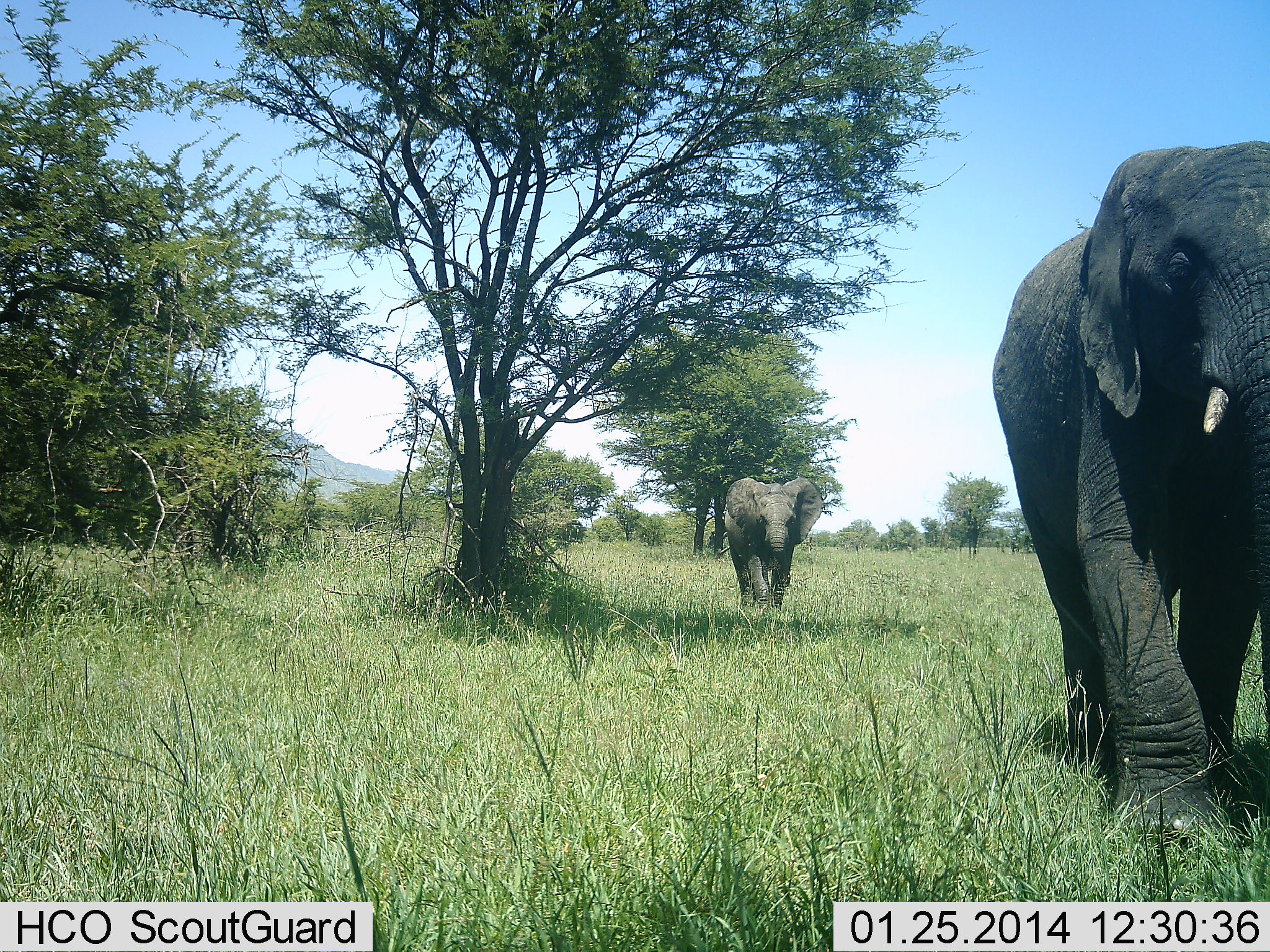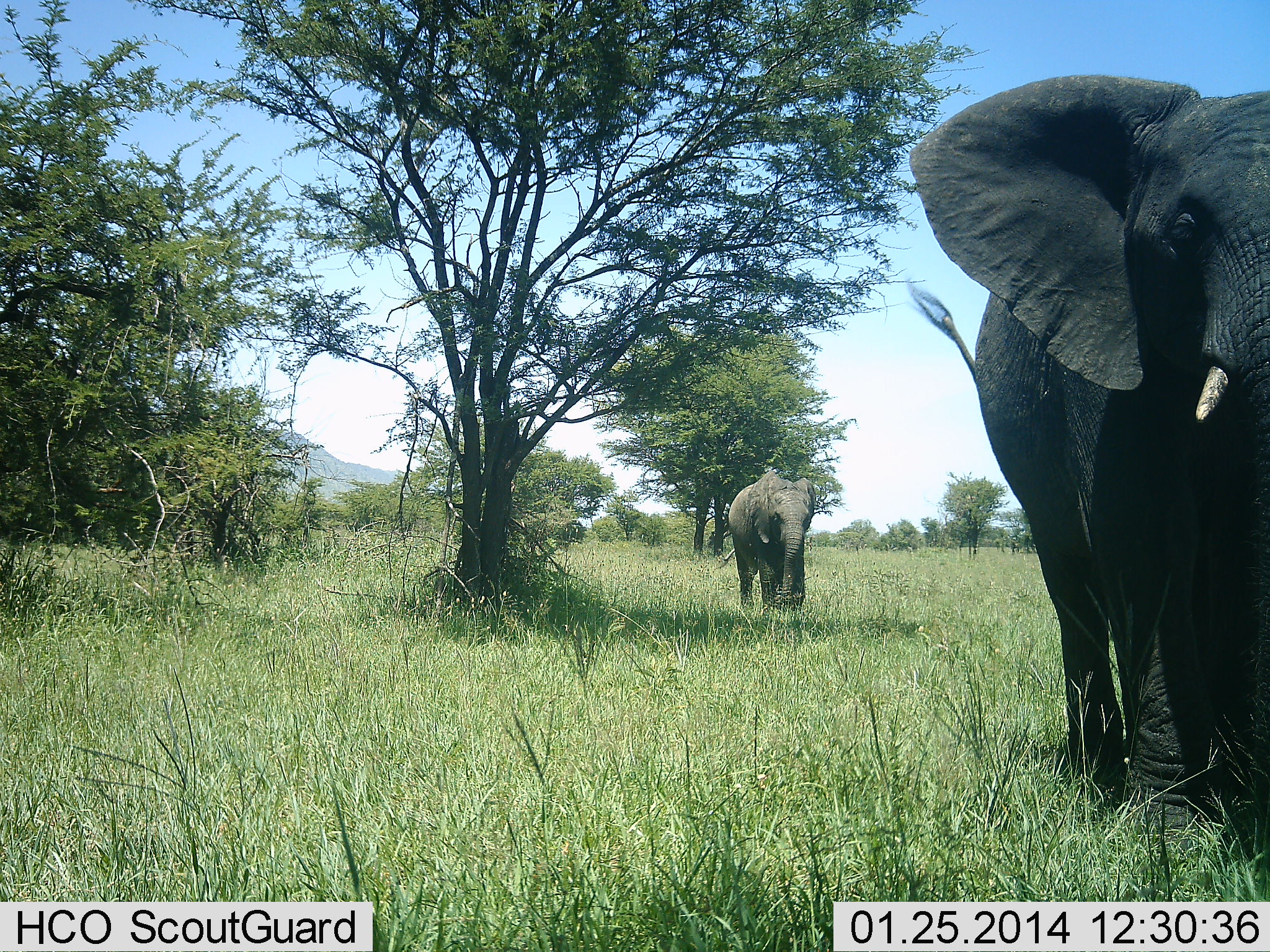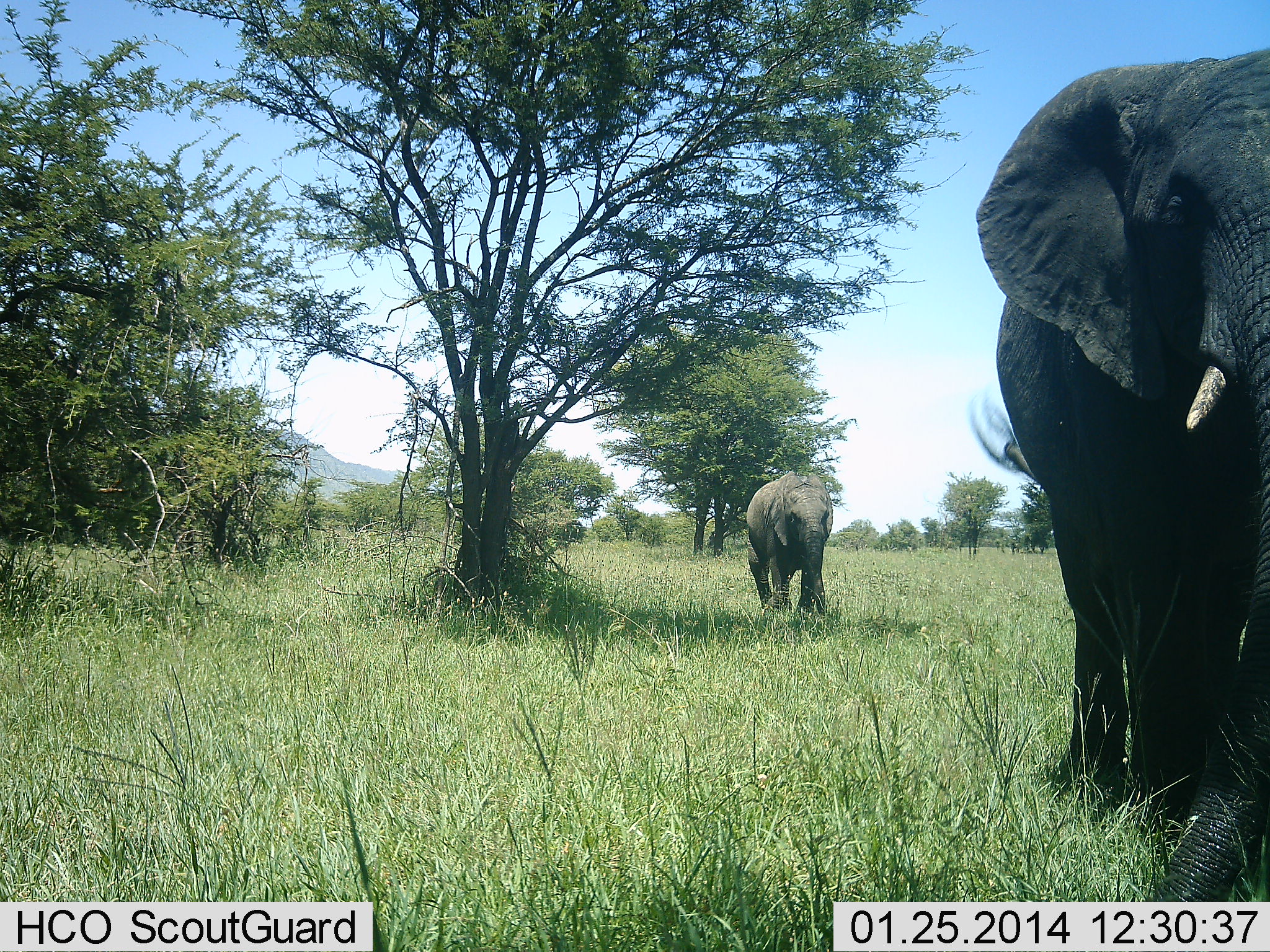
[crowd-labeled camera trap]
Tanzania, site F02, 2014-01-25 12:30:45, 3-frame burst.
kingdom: Animalia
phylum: Chordata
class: Mammalia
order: Proboscidea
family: Elephantidae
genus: Loxodonta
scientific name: Loxodonta africana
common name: african bush elephant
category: elephant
Elephant (african bush elephant) (Loxodonta africana), count 2. Behavior (volunteer vote fractions): standing 0%, resting 0%, moving 100%, interacting 0%. Young present (vote fraction): 10%. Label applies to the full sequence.